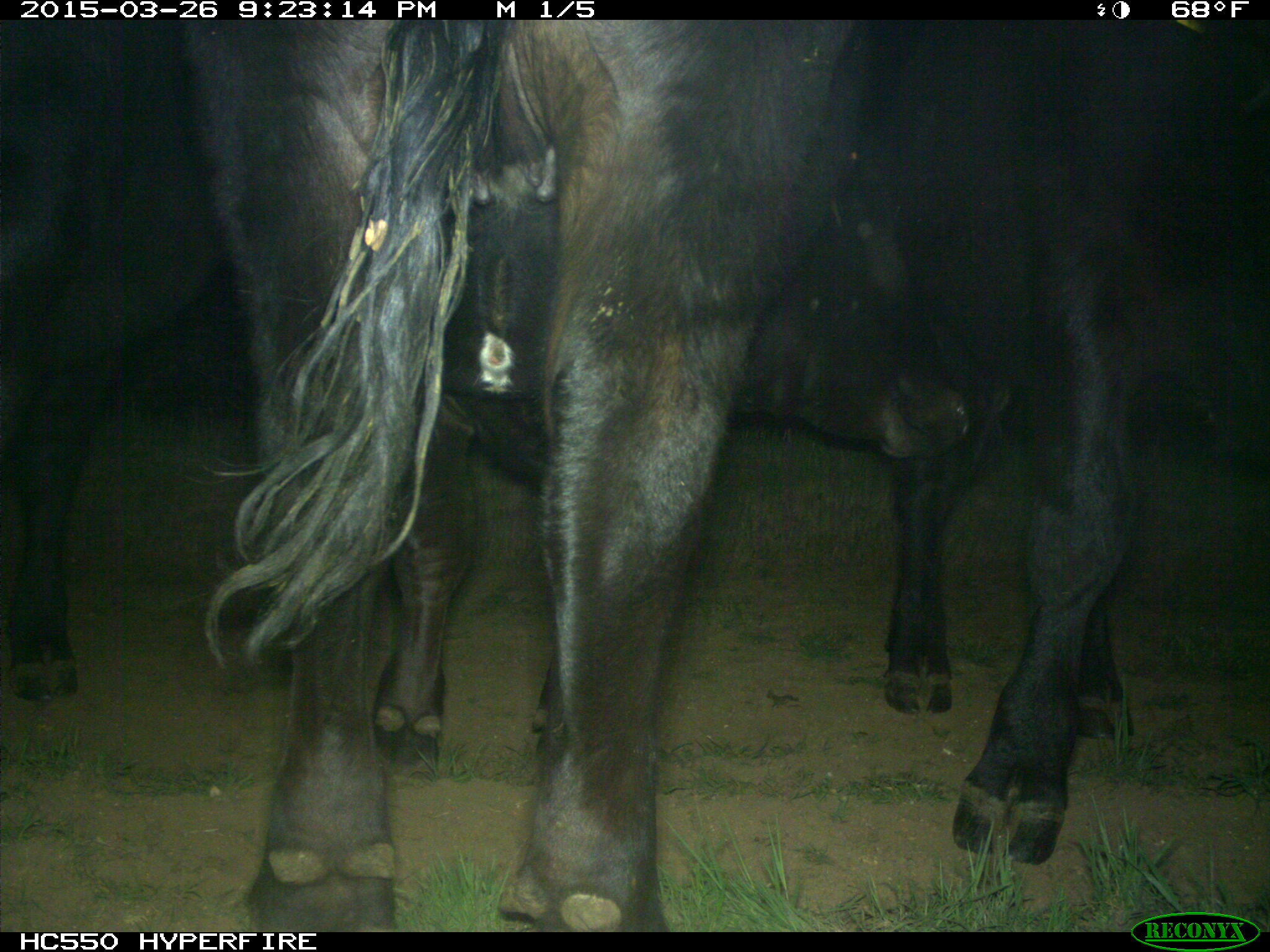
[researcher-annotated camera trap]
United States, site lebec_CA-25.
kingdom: Animalia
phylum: Chordata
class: Mammalia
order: Artiodactyla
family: Bovidae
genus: Bos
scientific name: Bos taurus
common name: domestic cow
Bos taurus (domestic cow).